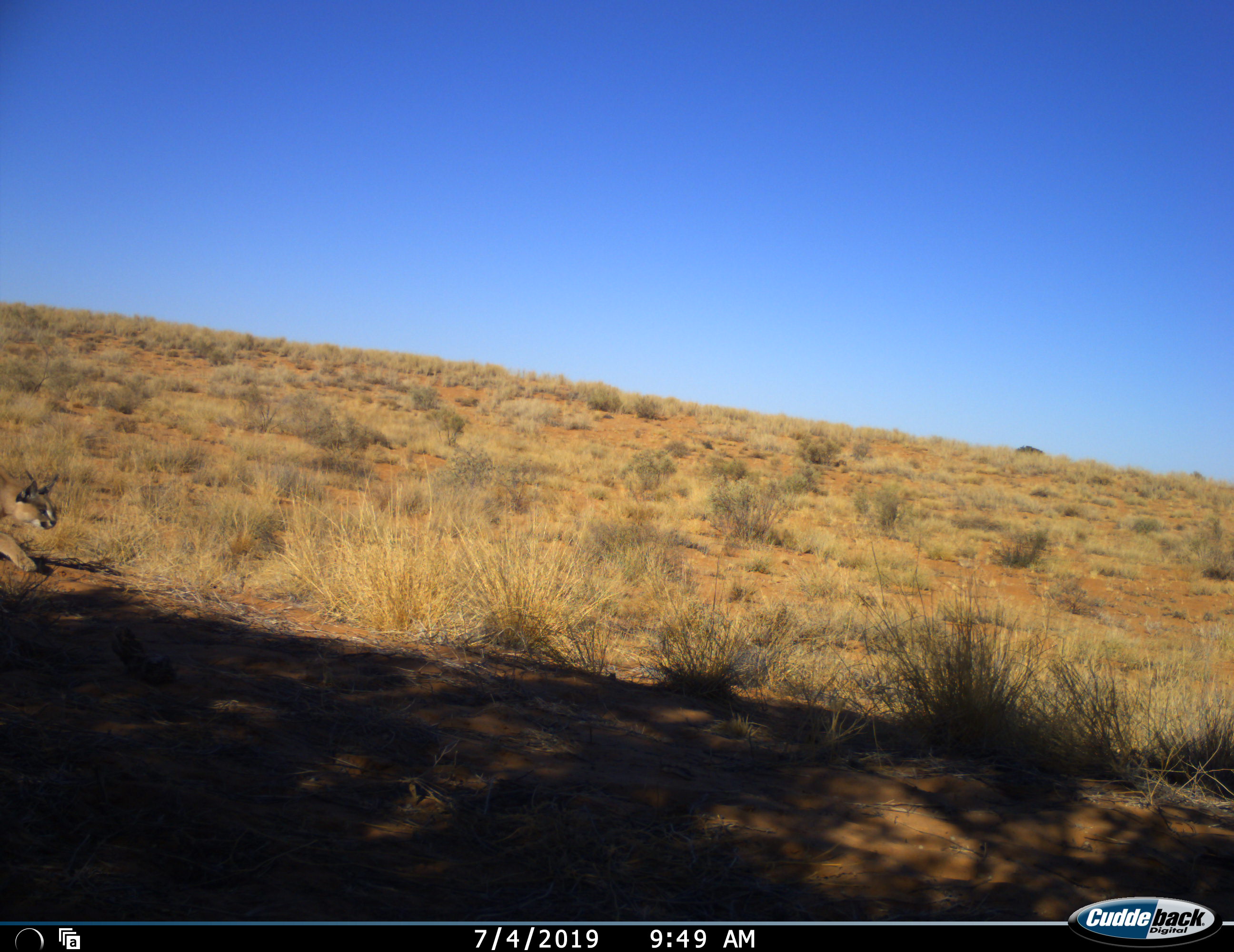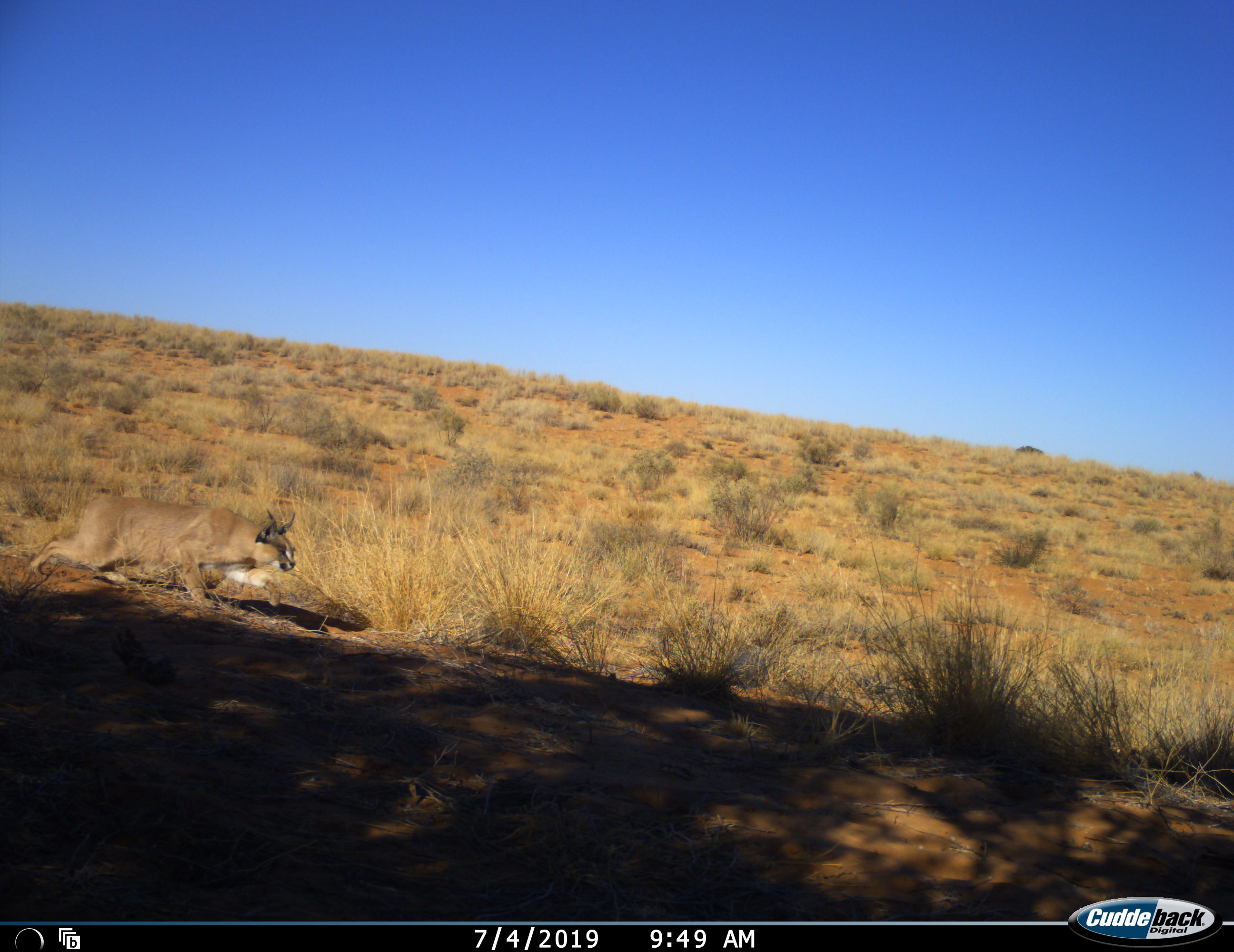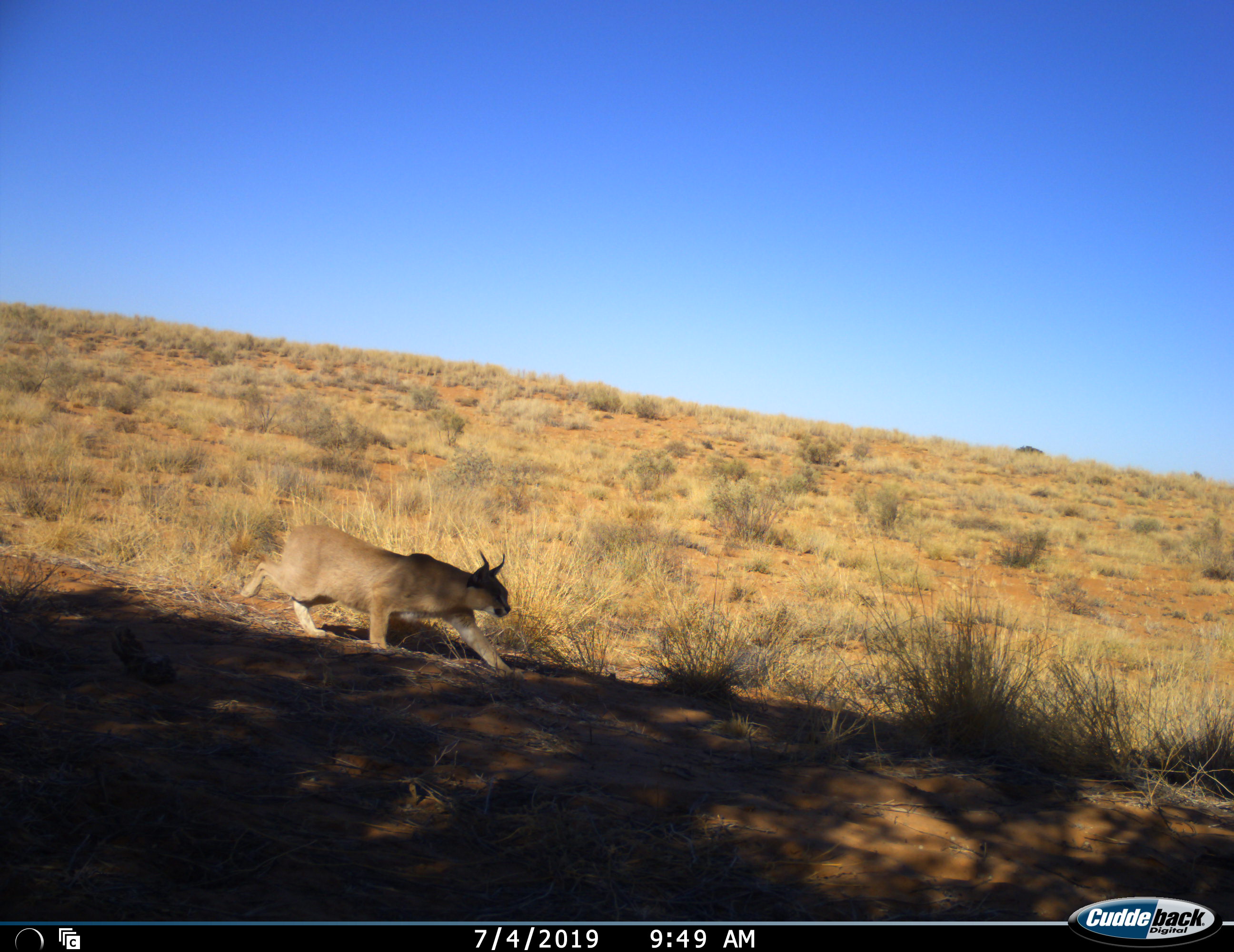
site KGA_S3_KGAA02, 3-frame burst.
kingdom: Animalia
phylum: Chordata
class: Mammalia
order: Carnivora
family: Felidae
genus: Caracal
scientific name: Caracal caracal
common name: caracal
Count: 1.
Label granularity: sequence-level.